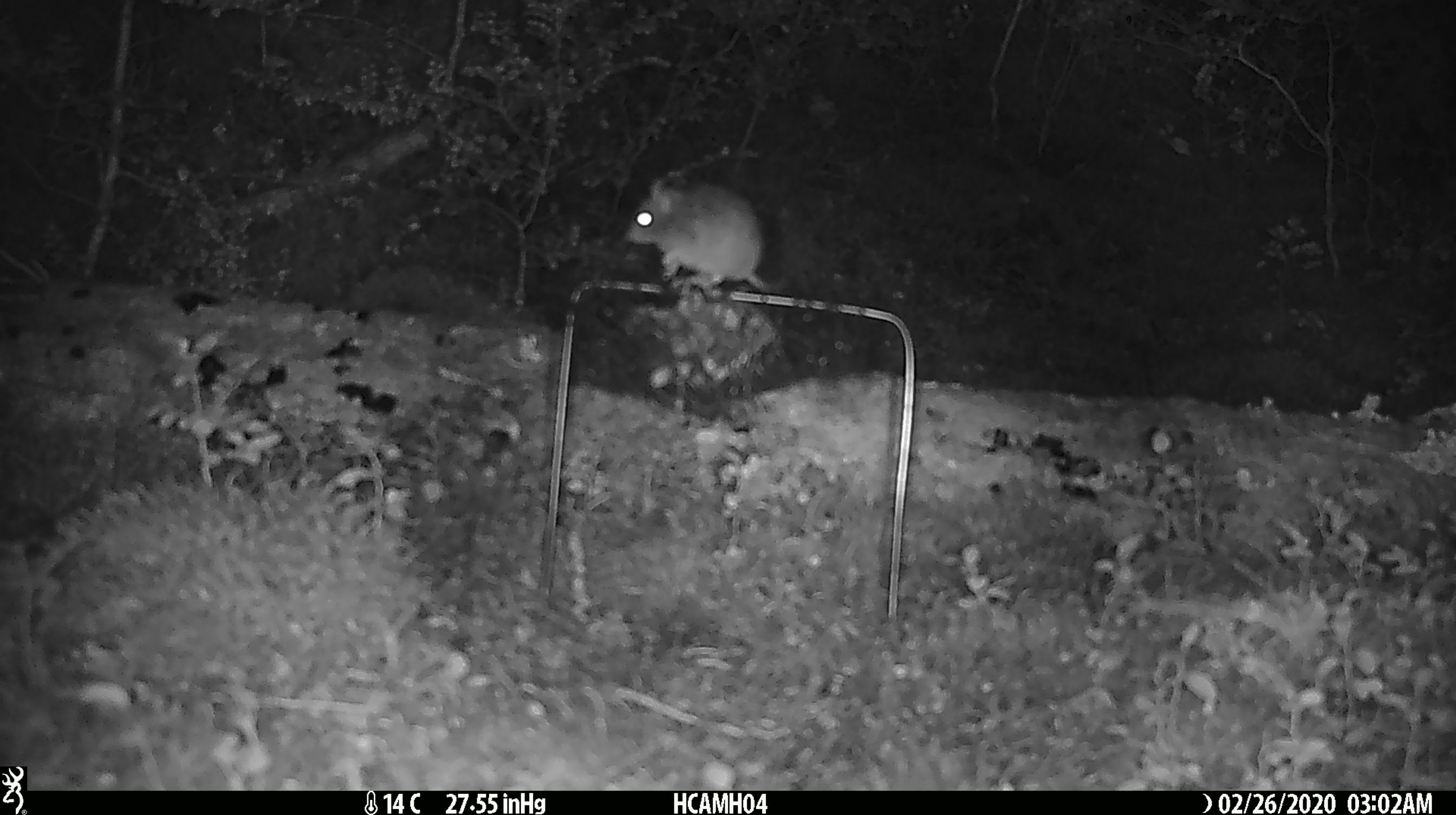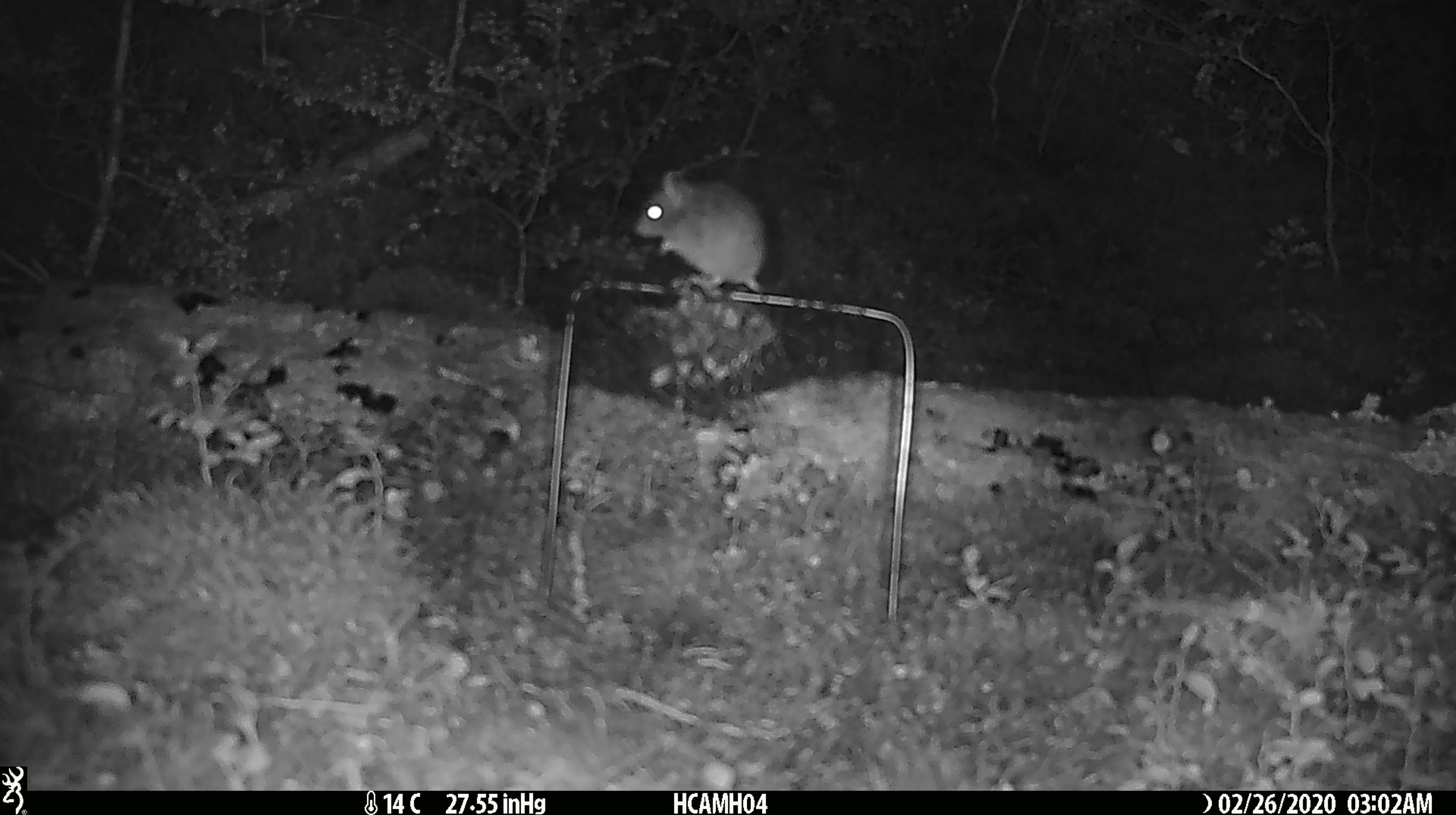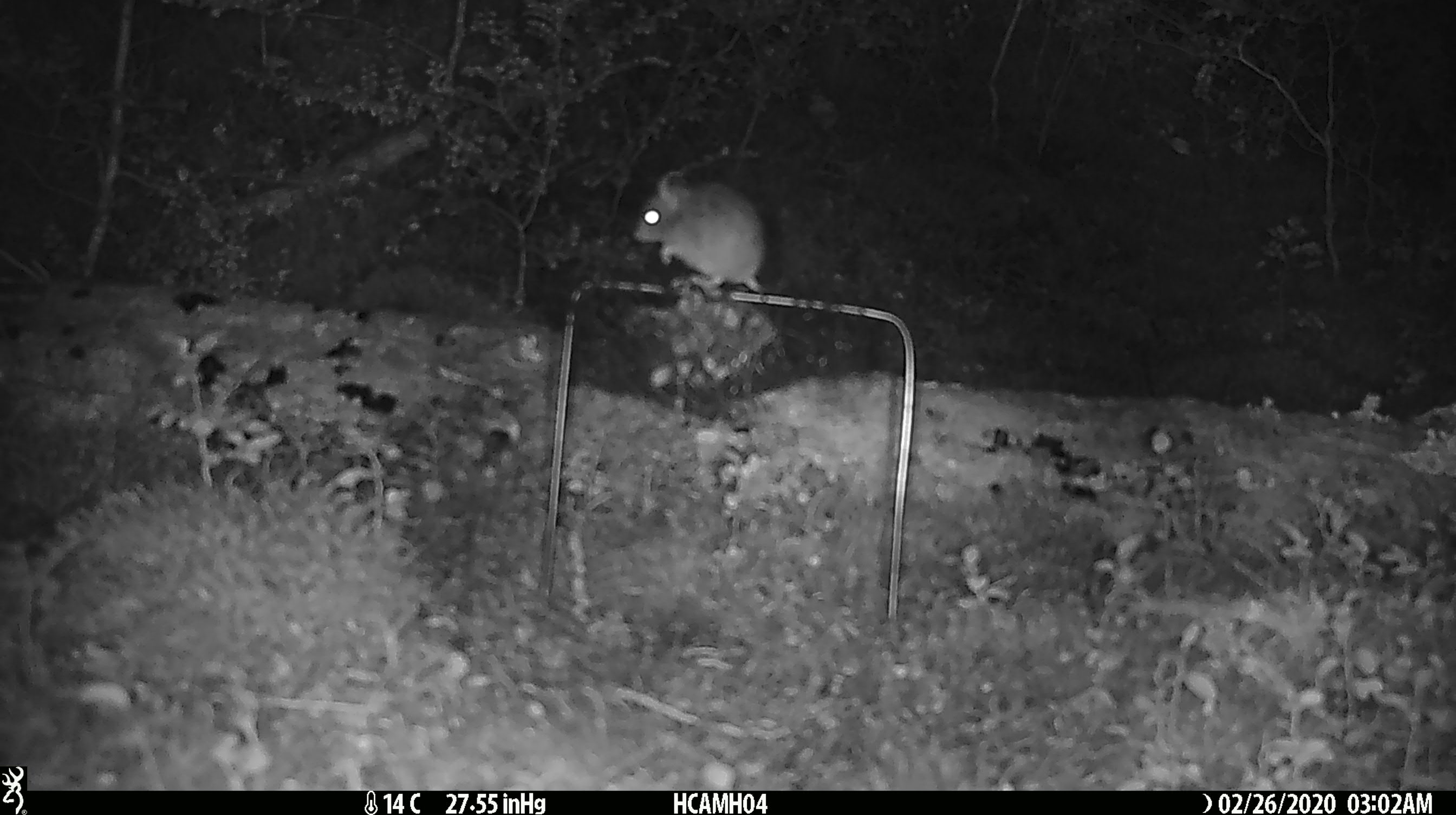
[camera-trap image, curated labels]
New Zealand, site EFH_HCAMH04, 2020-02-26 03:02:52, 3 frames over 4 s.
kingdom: Animalia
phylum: Chordata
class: Mammalia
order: Rodentia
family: Muridae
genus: Mus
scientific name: Mus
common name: mouse